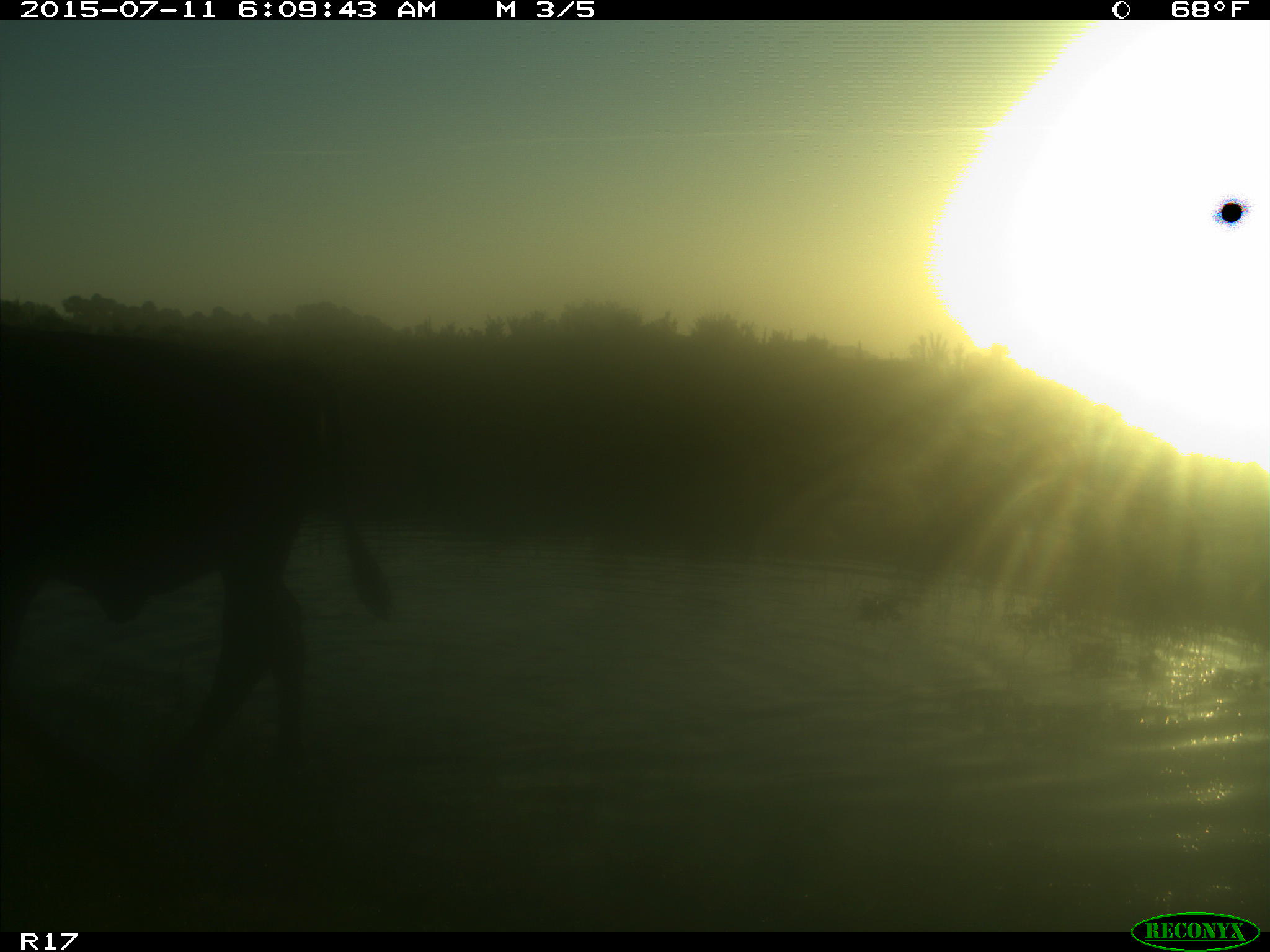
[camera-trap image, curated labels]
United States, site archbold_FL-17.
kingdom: Animalia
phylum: Chordata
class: Mammalia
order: Artiodactyla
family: Bovidae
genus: Bos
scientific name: Bos taurus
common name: domestic cow